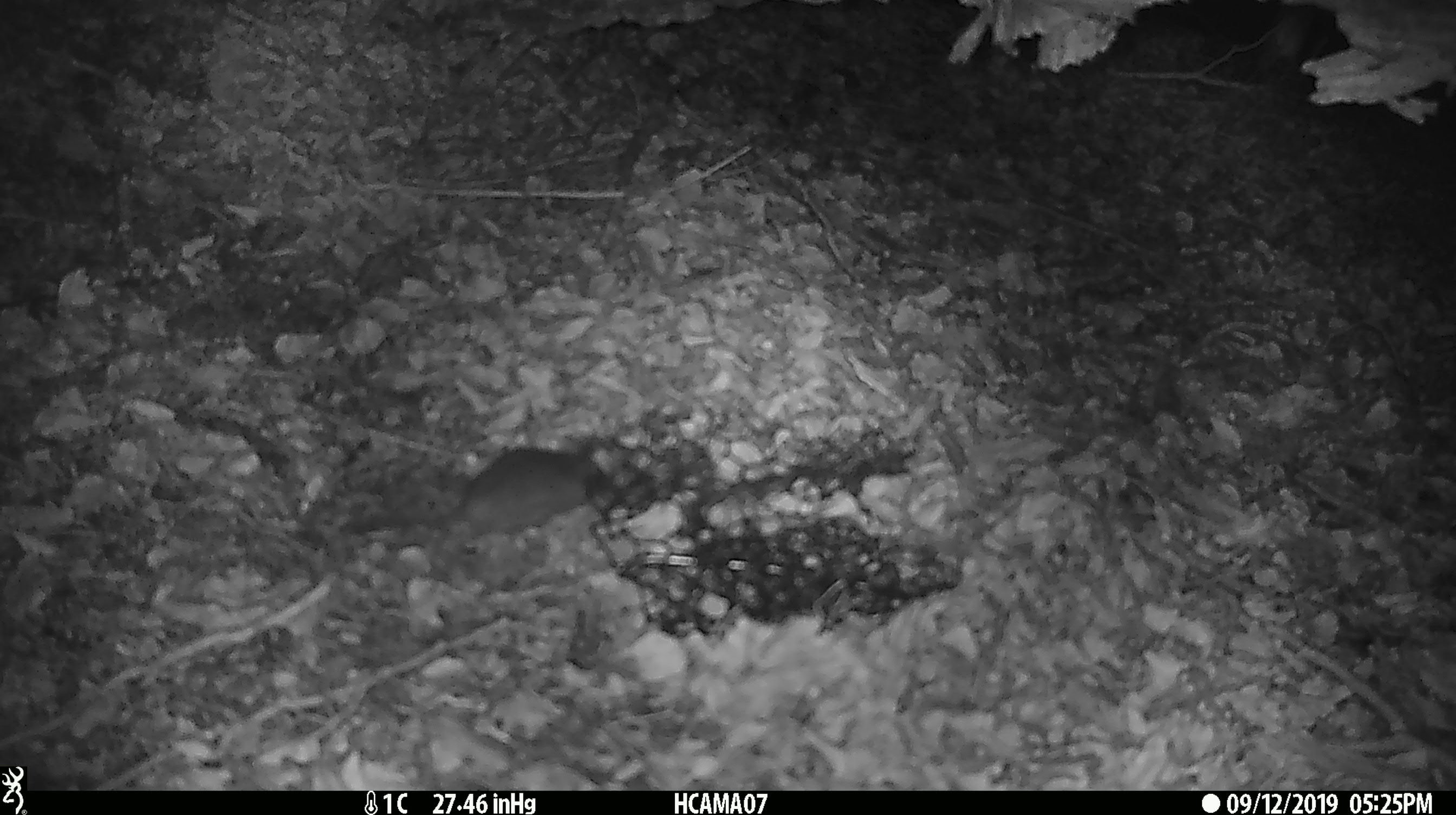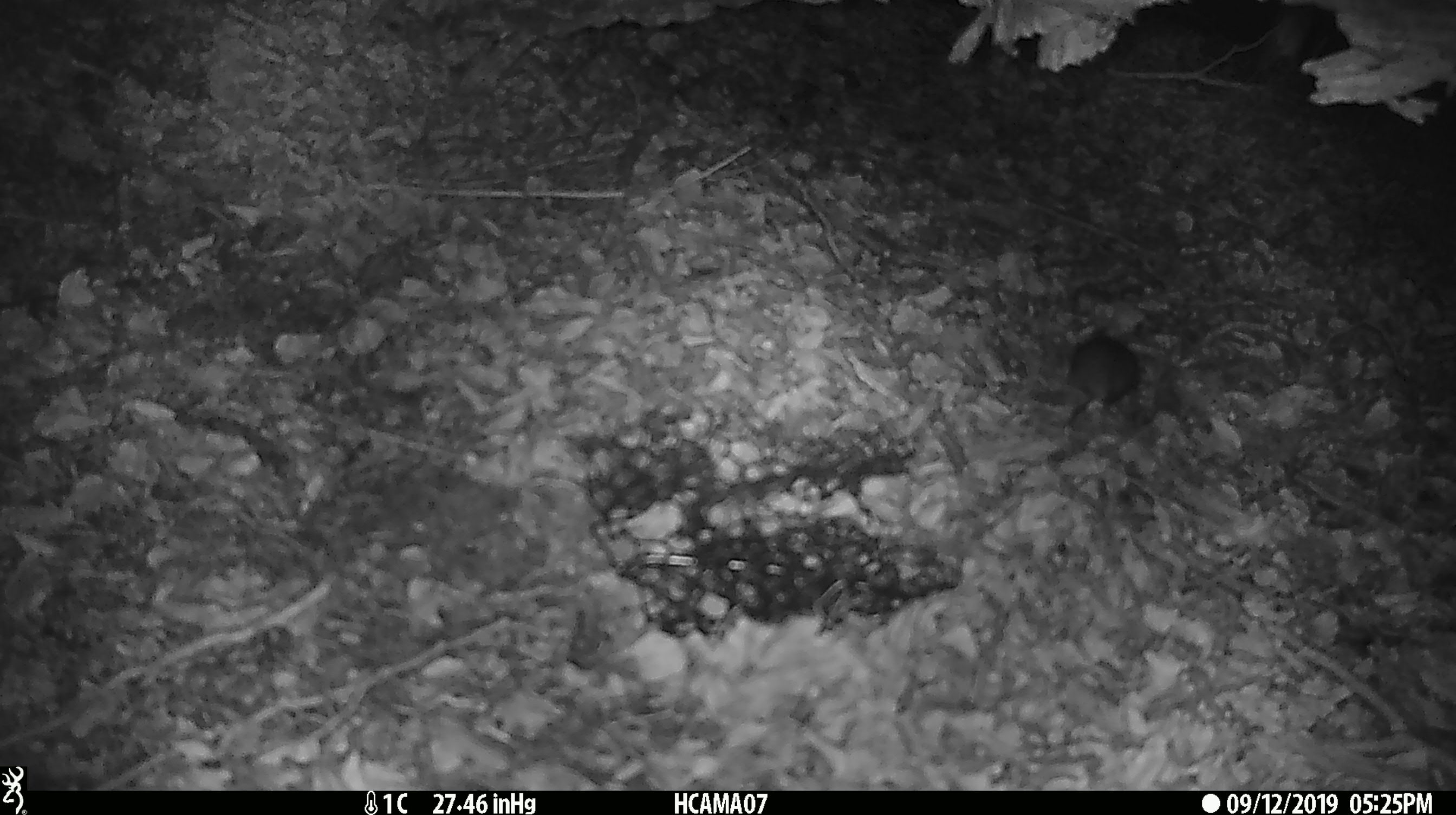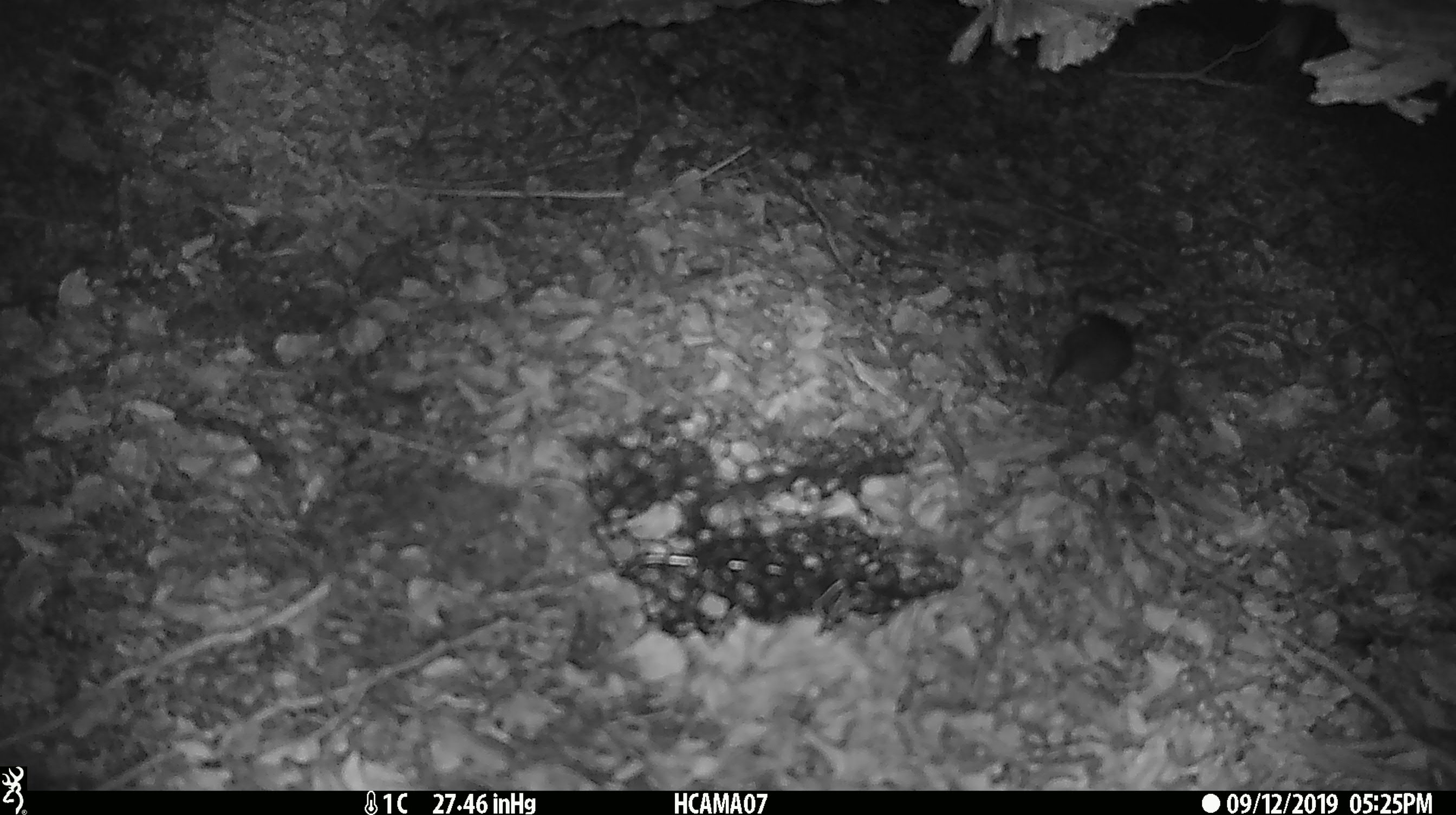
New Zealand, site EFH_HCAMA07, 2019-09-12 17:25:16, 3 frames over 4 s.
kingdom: Animalia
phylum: Chordata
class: Mammalia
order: Rodentia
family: Muridae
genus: Mus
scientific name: Mus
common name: mouse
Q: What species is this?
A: Mouse (Mus).